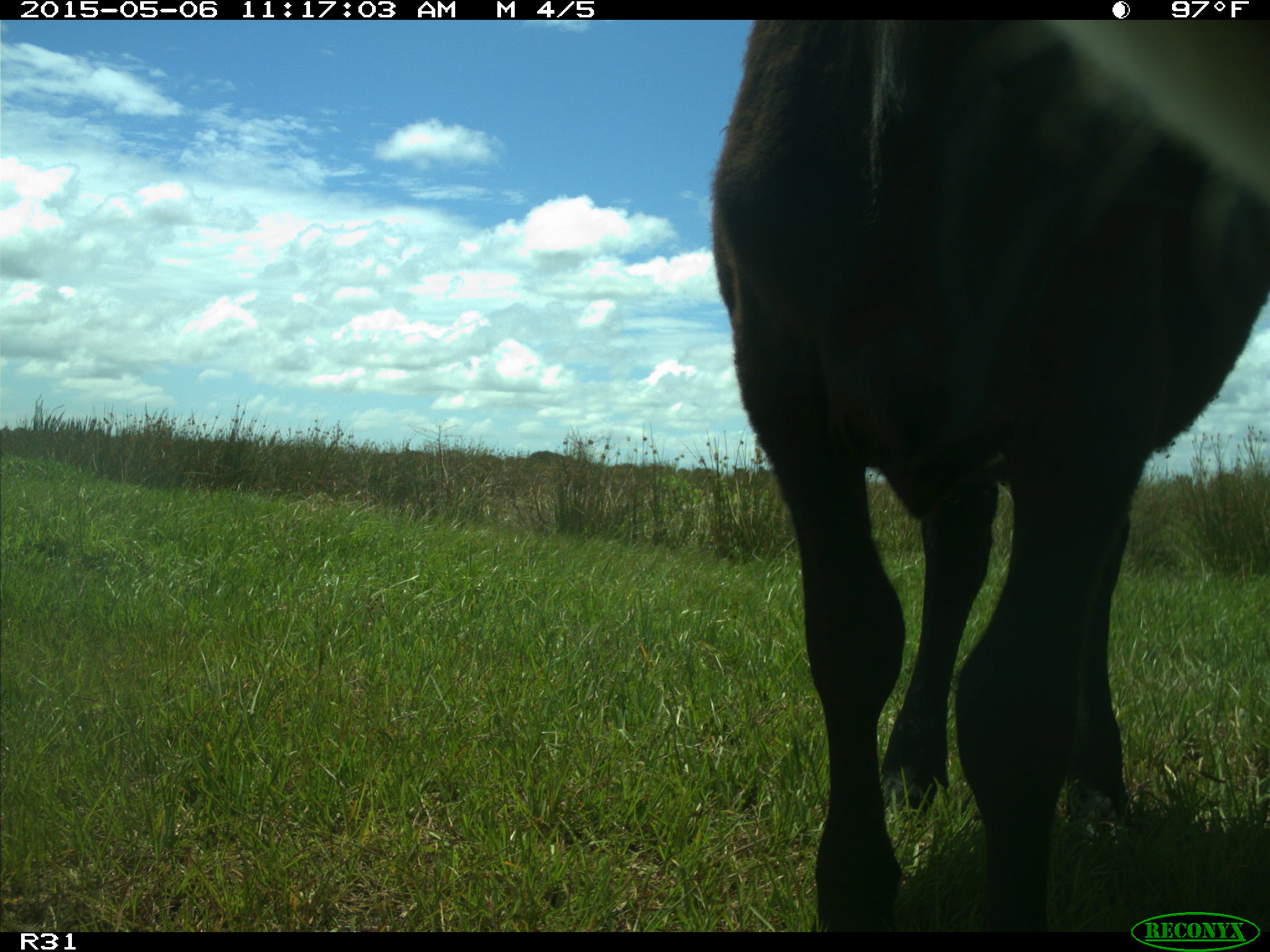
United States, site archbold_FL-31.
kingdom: Animalia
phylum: Chordata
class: Mammalia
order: Artiodactyla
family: Bovidae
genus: Bos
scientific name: Bos taurus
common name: domestic cow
Bos taurus (domestic cow).